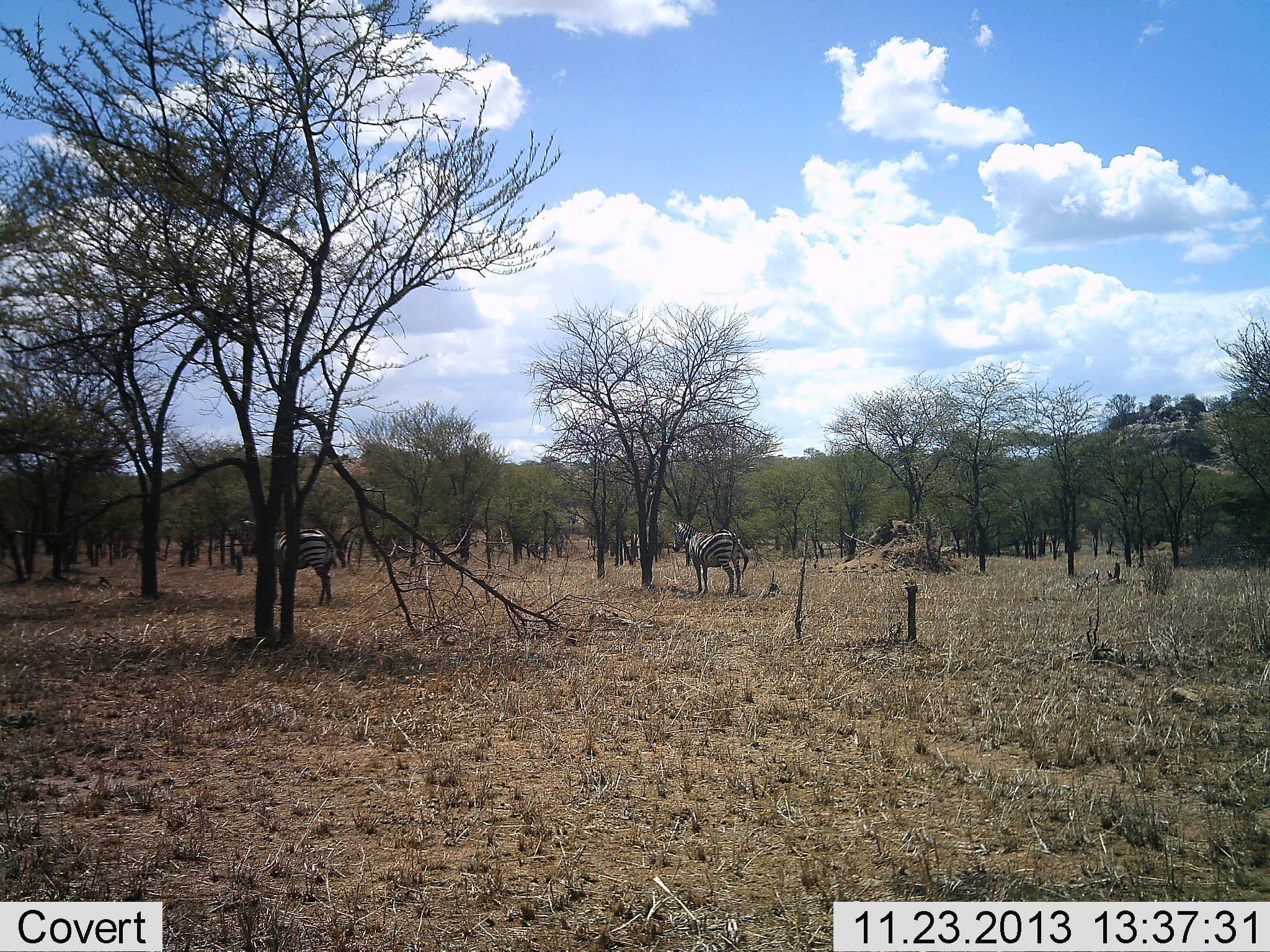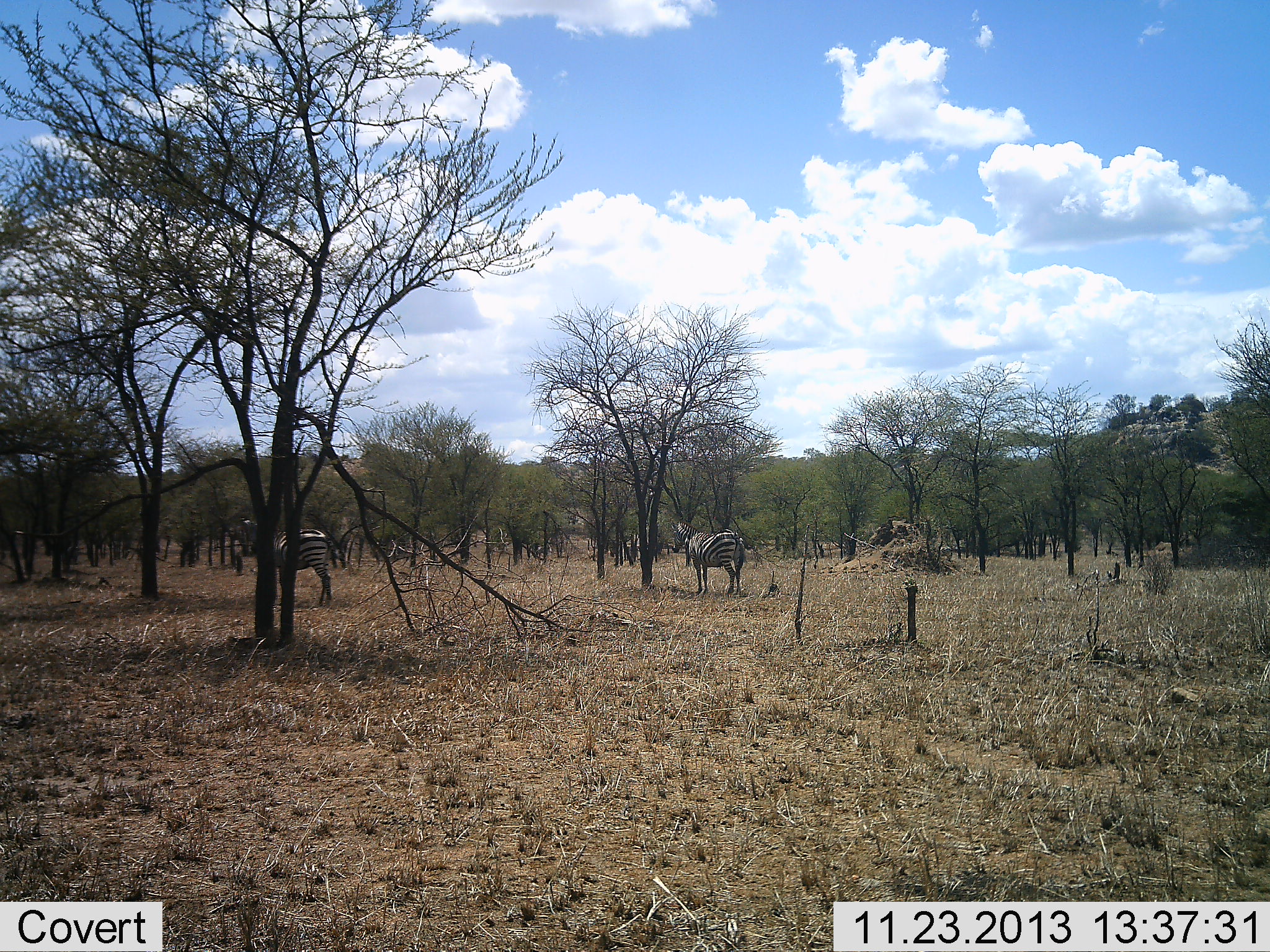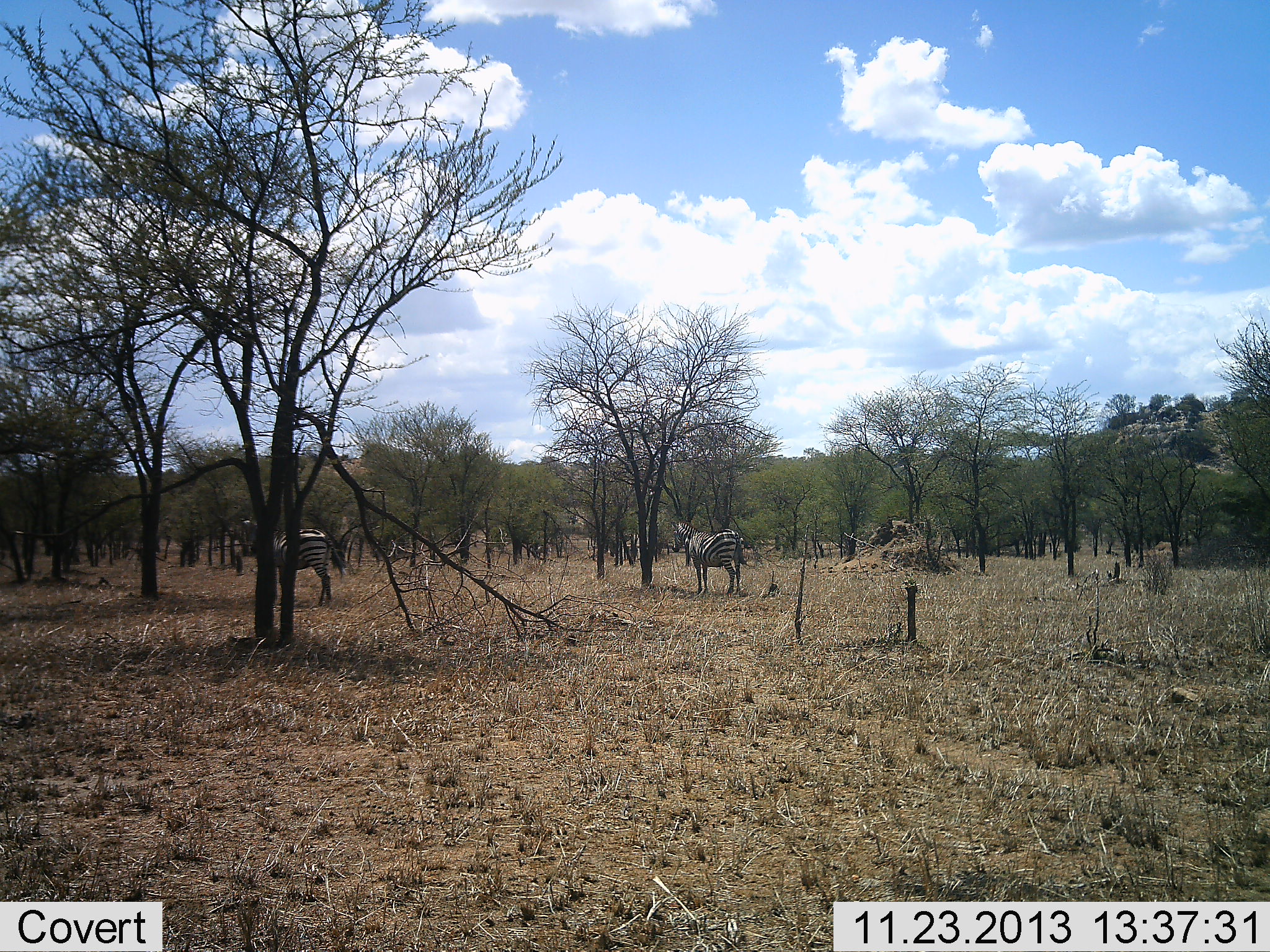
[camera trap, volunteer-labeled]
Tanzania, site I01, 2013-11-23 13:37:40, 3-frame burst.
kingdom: Animalia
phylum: Chordata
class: Mammalia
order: Perissodactyla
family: Equidae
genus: Equus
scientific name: Equus quagga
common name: plains zebra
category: zebra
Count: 2.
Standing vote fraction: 100%.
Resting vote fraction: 10%.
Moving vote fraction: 10%.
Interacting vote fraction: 0%.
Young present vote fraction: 0%.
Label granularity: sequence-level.